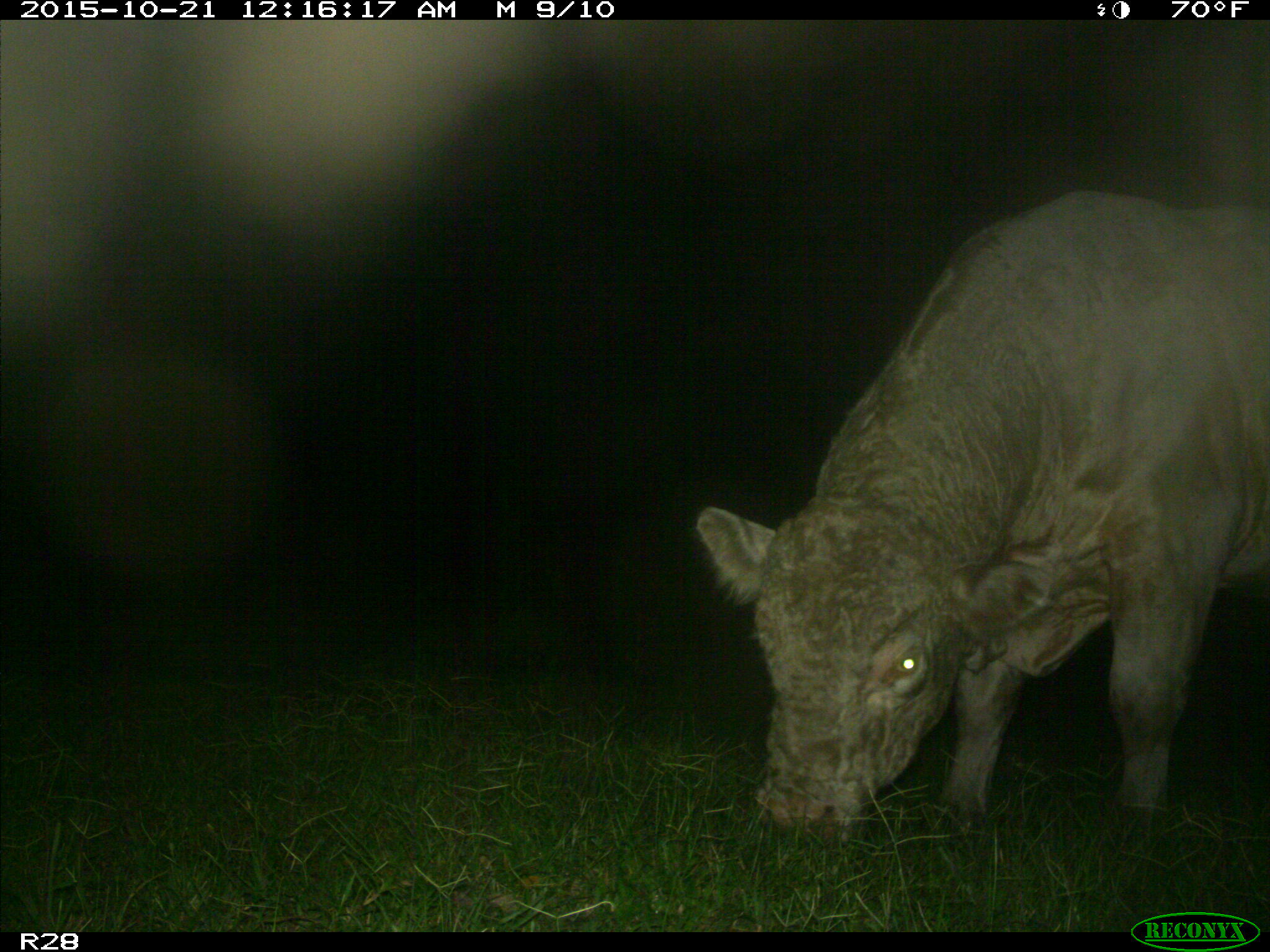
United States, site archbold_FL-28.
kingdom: Animalia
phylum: Chordata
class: Mammalia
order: Artiodactyla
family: Bovidae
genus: Bos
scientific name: Bos taurus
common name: domestic cow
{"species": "Bos taurus (domestic cow)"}